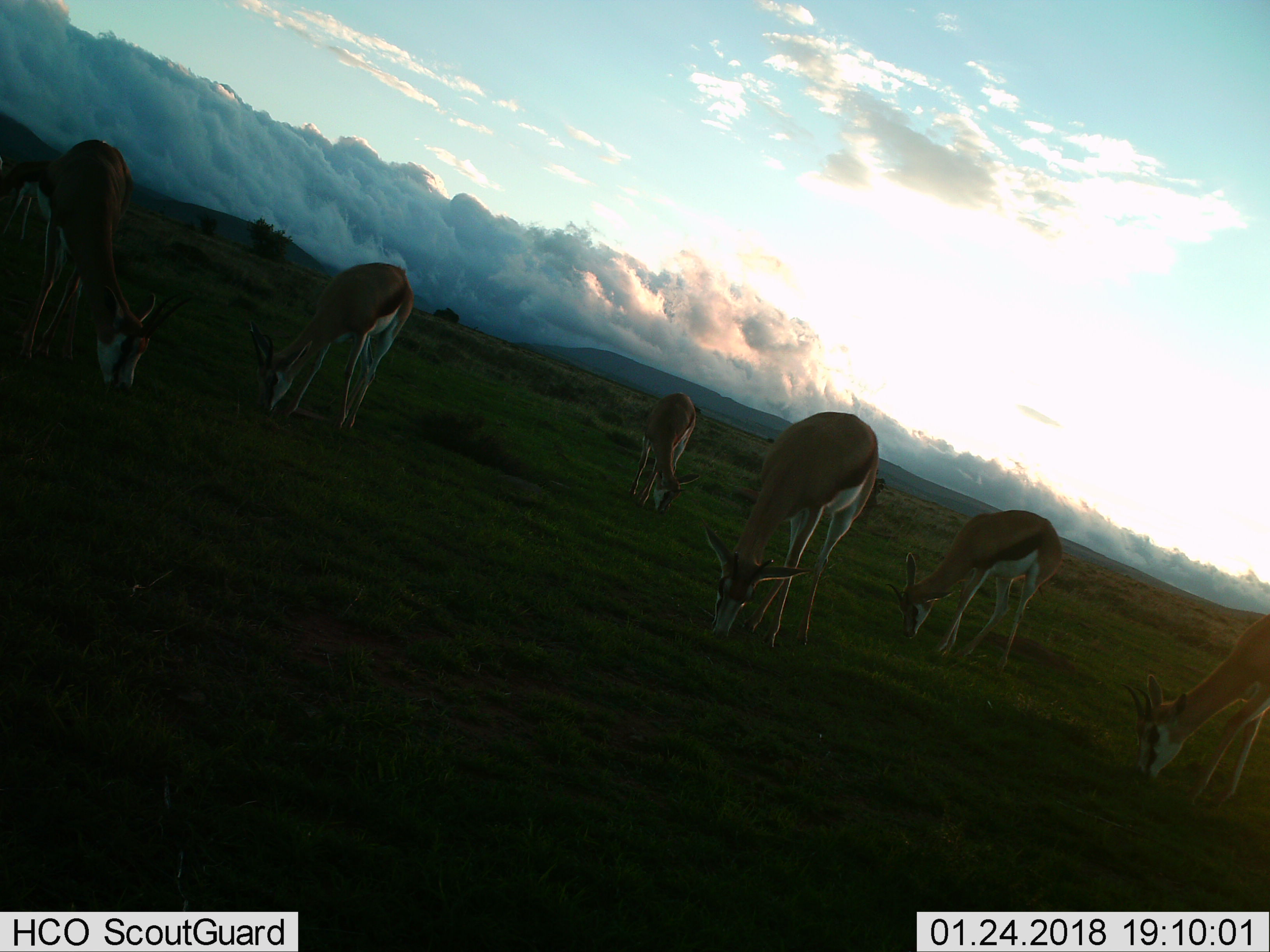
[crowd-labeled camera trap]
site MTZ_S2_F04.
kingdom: Animalia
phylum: Chordata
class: Mammalia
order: Artiodactyla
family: Bovidae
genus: Antidorcas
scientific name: Antidorcas marsupialis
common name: springbok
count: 7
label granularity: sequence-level